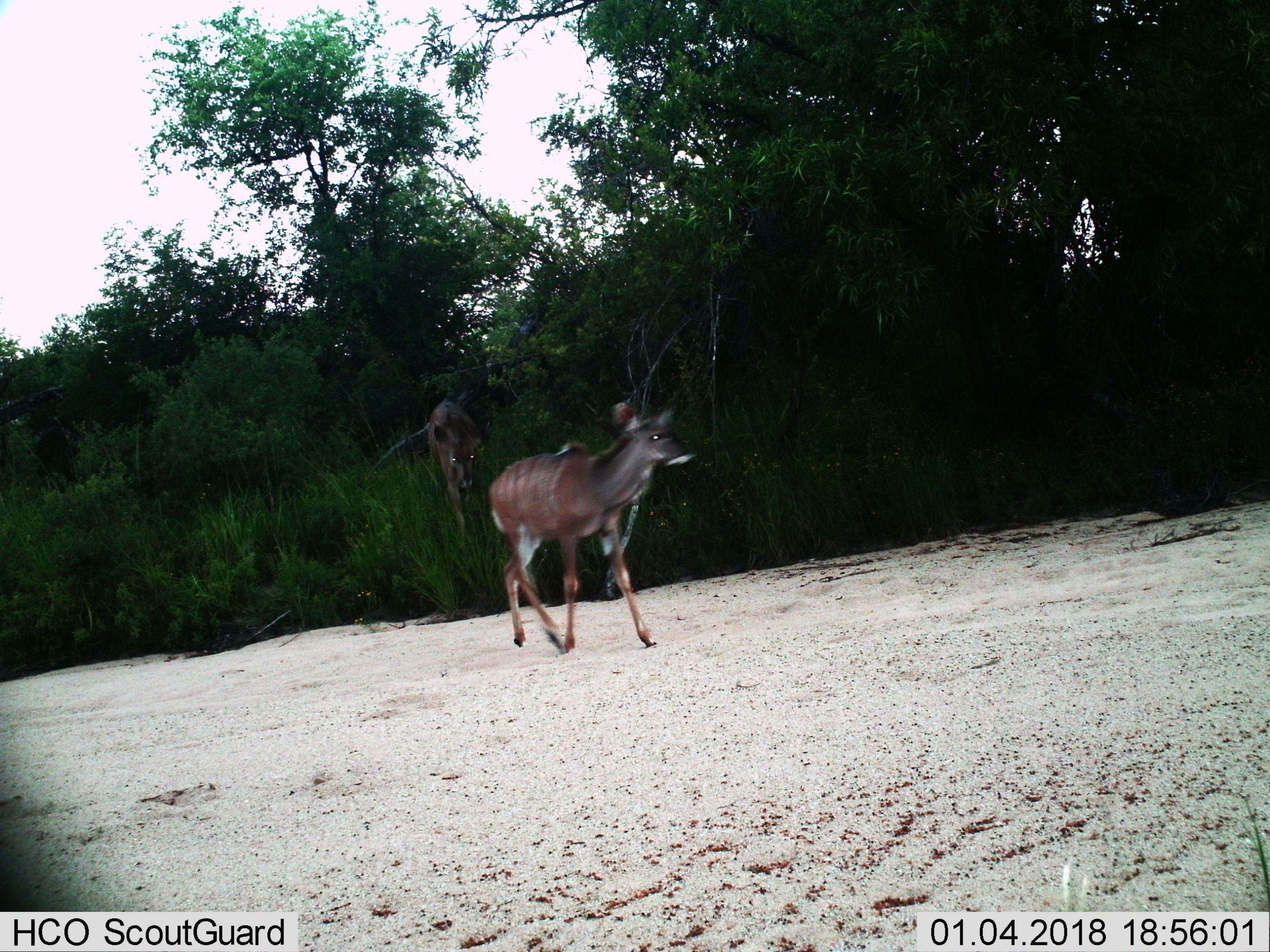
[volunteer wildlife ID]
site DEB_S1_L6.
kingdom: Animalia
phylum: Chordata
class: Mammalia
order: Artiodactyla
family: Bovidae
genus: Tragelaphus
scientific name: Tragelaphus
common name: kudu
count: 2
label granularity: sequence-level